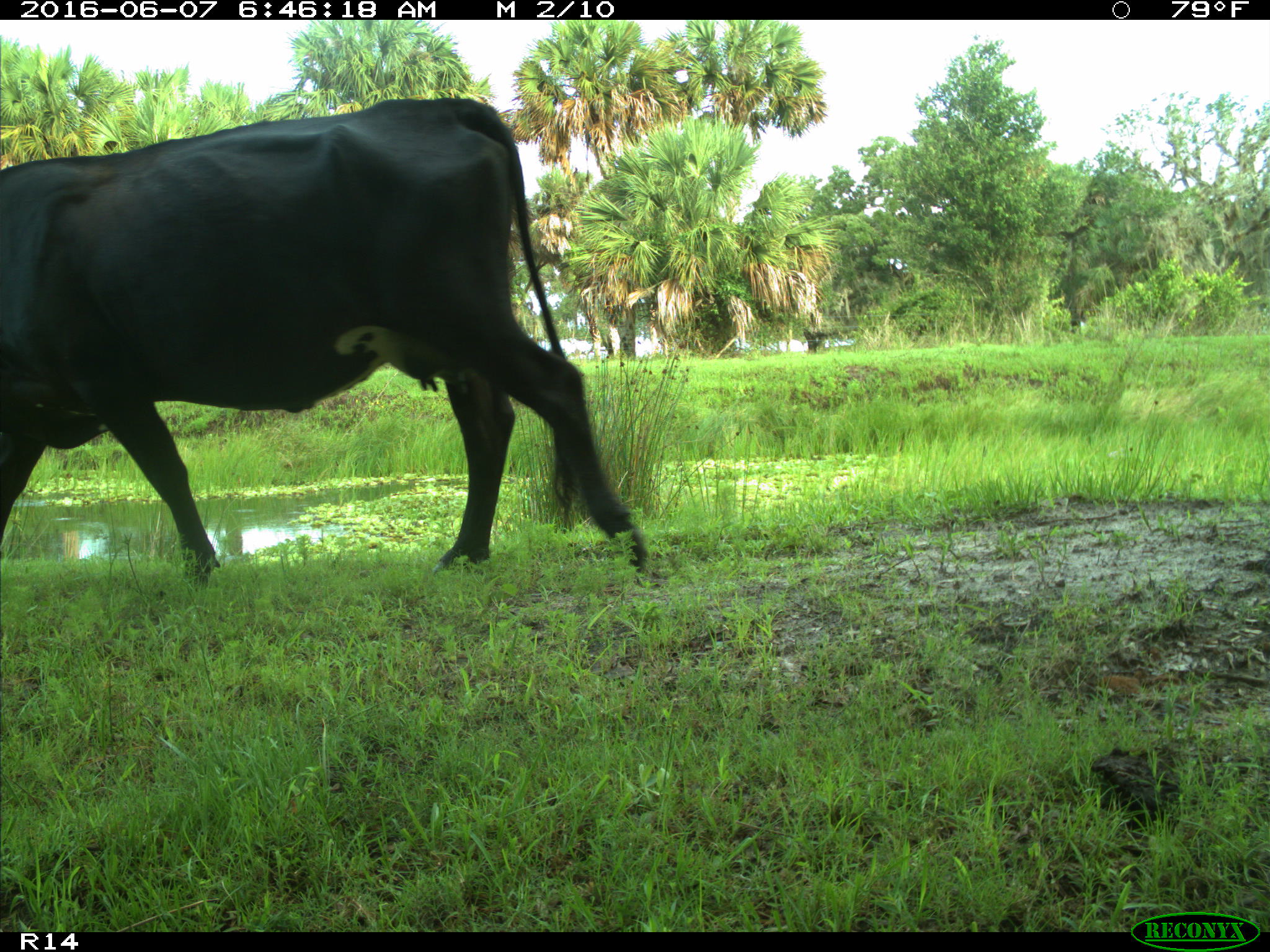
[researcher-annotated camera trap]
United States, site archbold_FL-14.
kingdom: Animalia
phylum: Chordata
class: Mammalia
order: Artiodactyla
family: Bovidae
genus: Bos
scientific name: Bos taurus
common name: domestic cow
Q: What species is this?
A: Bos taurus (domestic cow).